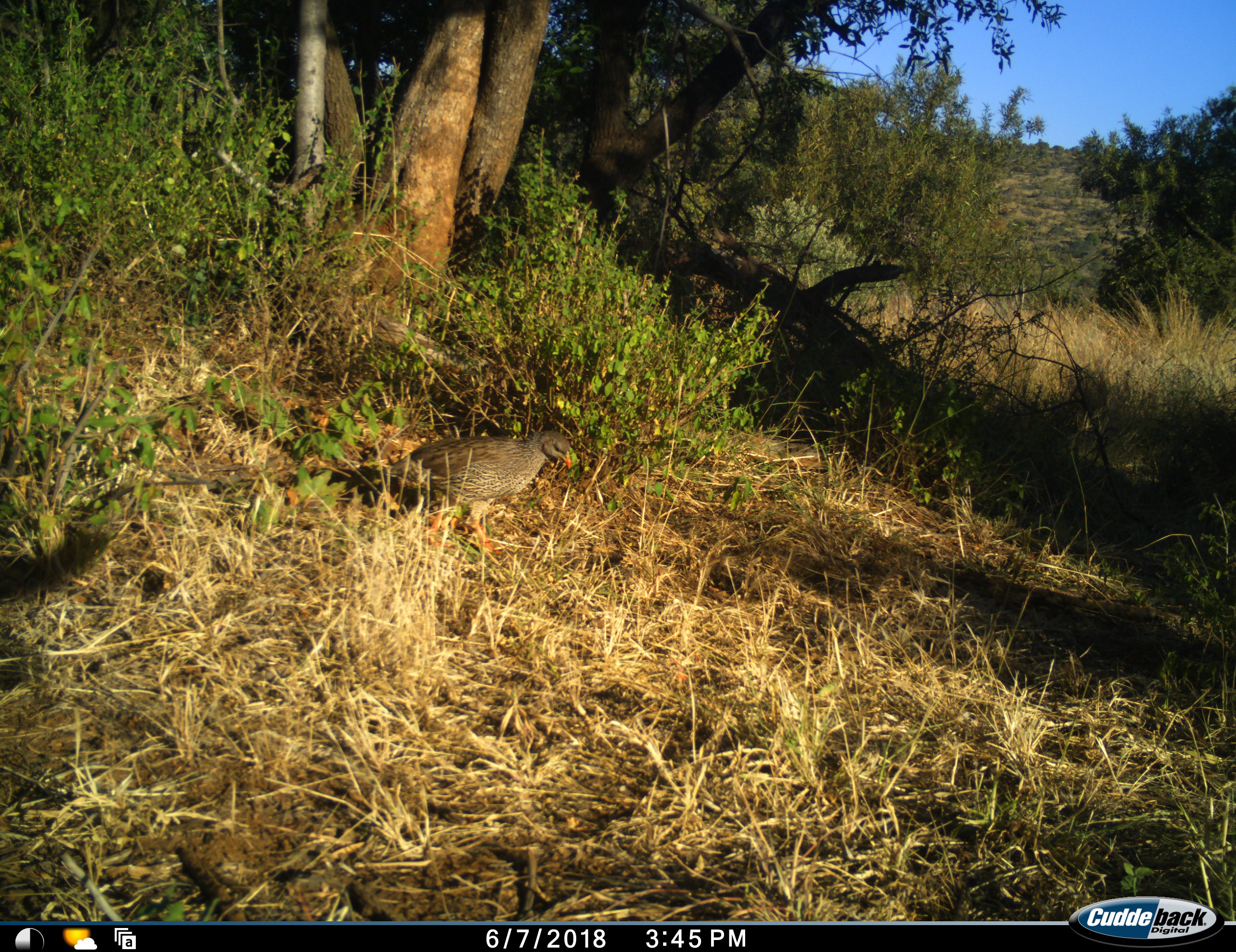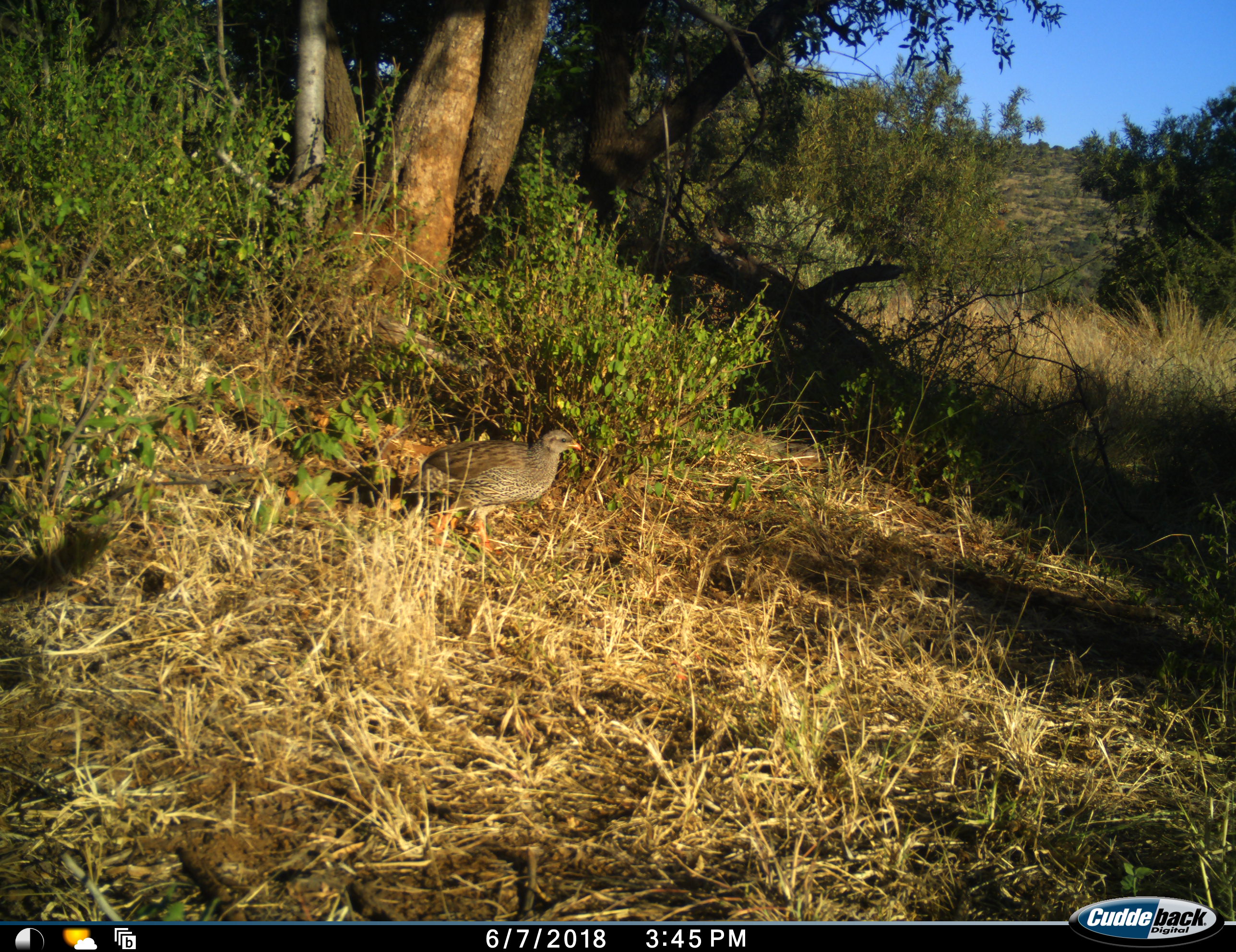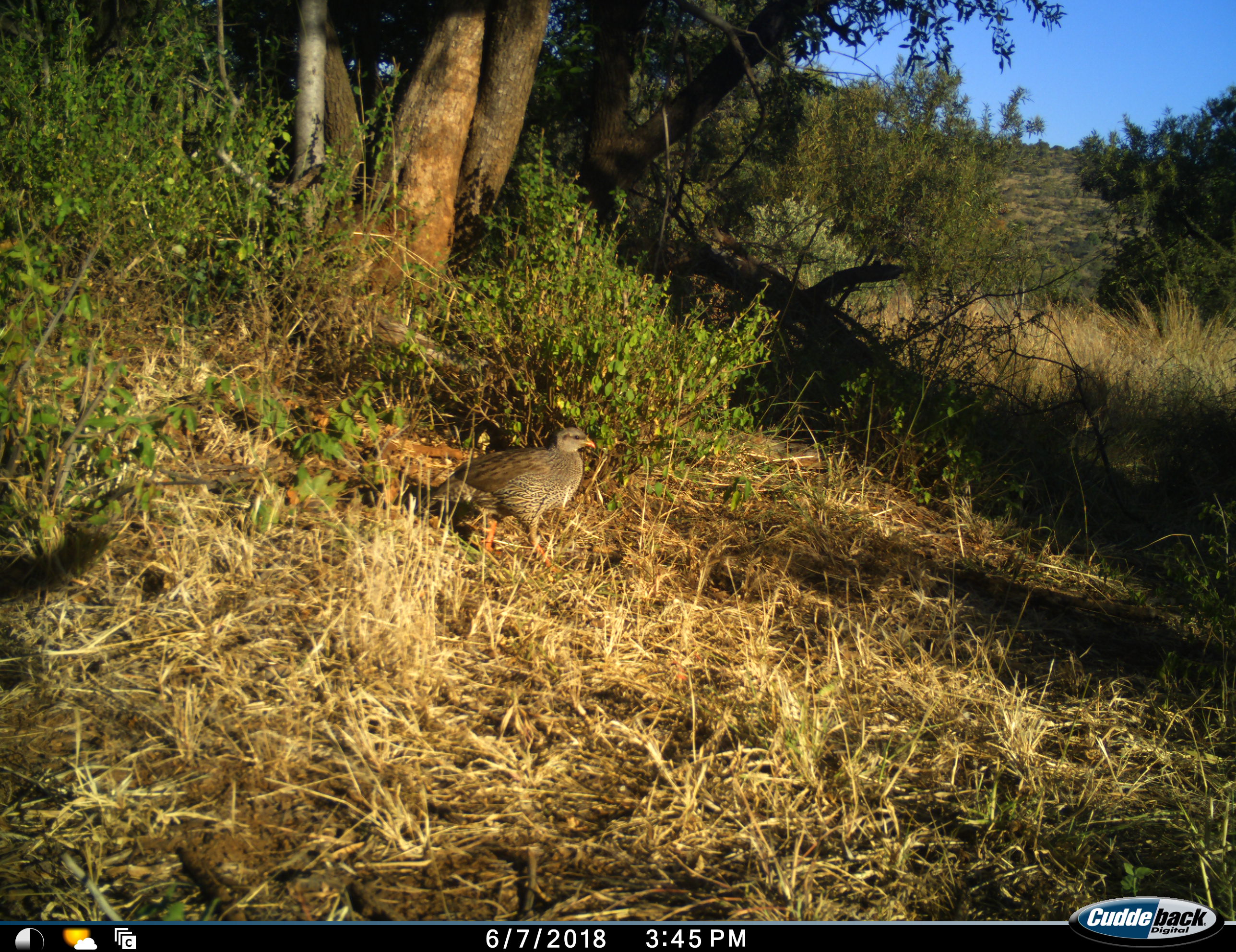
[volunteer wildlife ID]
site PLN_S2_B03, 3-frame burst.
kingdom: Animalia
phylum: Chordata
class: Aves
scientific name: Aves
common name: bird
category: birdother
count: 1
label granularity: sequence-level